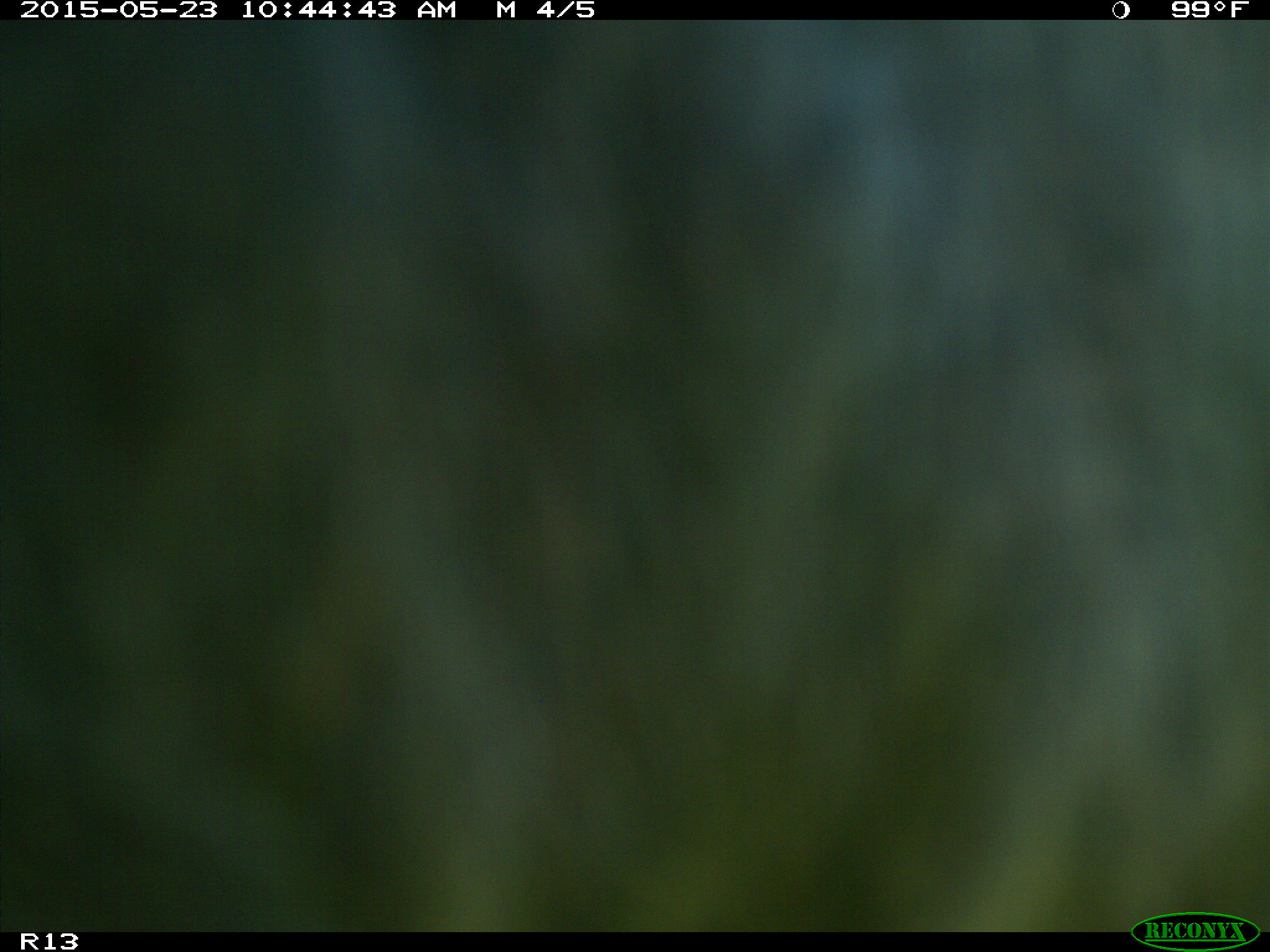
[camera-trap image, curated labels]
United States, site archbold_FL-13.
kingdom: Animalia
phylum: Chordata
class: Mammalia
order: Artiodactyla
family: Bovidae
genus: Bos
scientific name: Bos taurus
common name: domestic cow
Bos taurus (domestic cow).